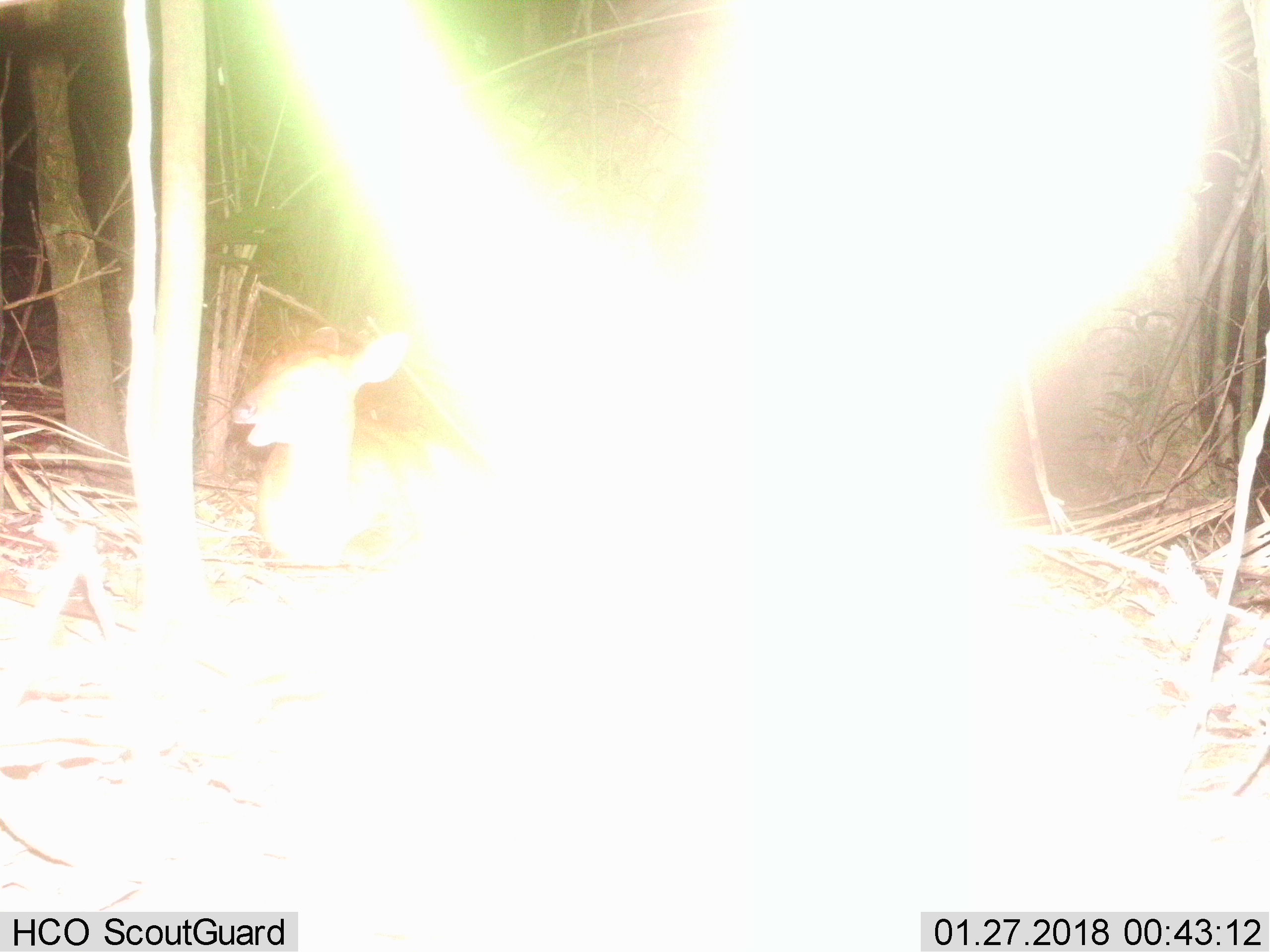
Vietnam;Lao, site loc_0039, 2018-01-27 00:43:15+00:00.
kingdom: Animalia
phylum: Chordata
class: Mammalia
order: Artiodactyla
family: Cervidae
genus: Muntiacus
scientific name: Muntiacus vuquangensis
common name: large-antlered muntjac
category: large antlered muntjac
Large antlered muntjac (large-antlered muntjac) (Muntiacus vuquangensis). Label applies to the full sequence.